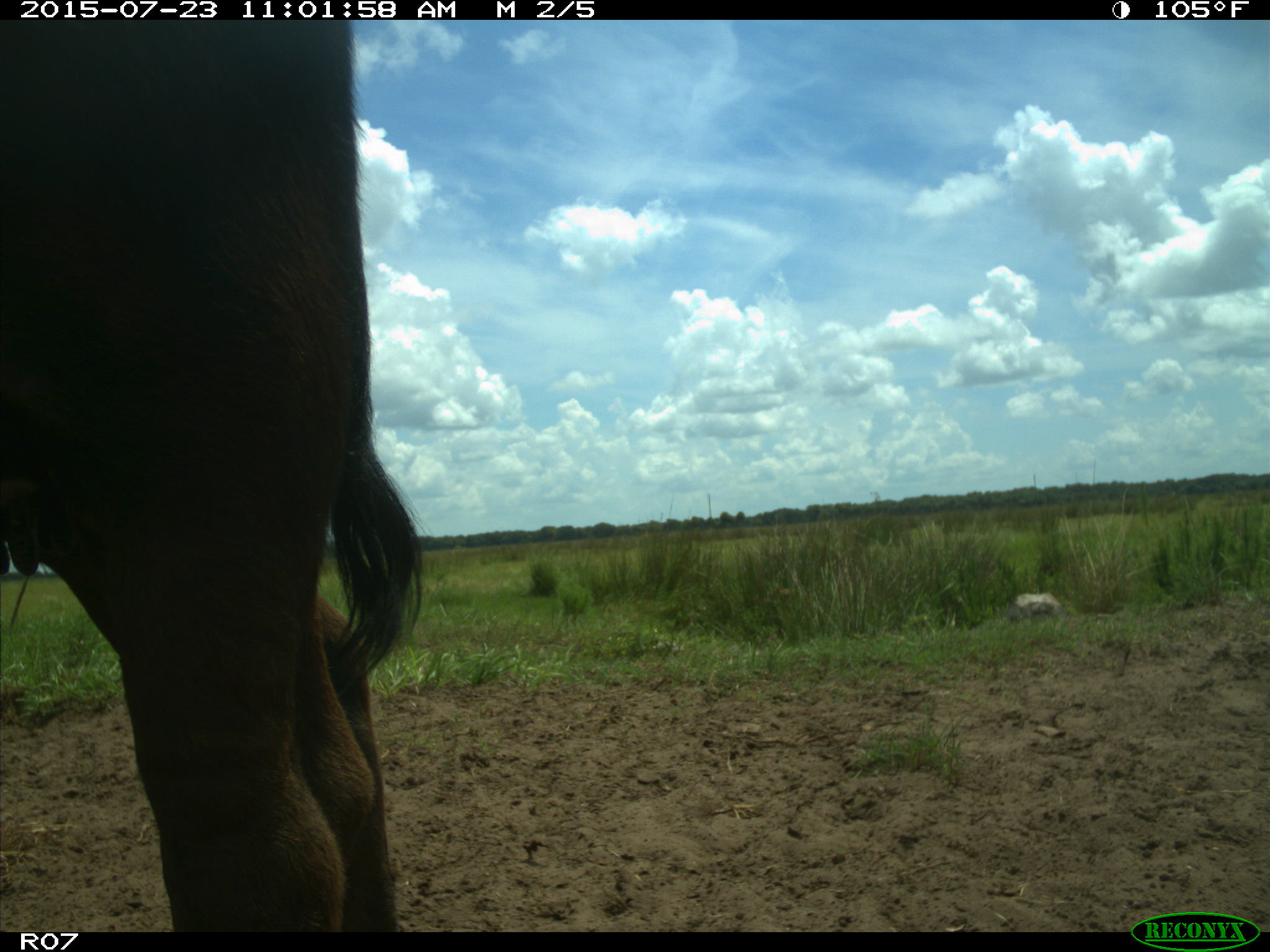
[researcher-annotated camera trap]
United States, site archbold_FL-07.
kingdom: Animalia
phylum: Chordata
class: Mammalia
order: Artiodactyla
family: Bovidae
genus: Bos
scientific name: Bos taurus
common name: domestic cow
Bos taurus (domestic cow).